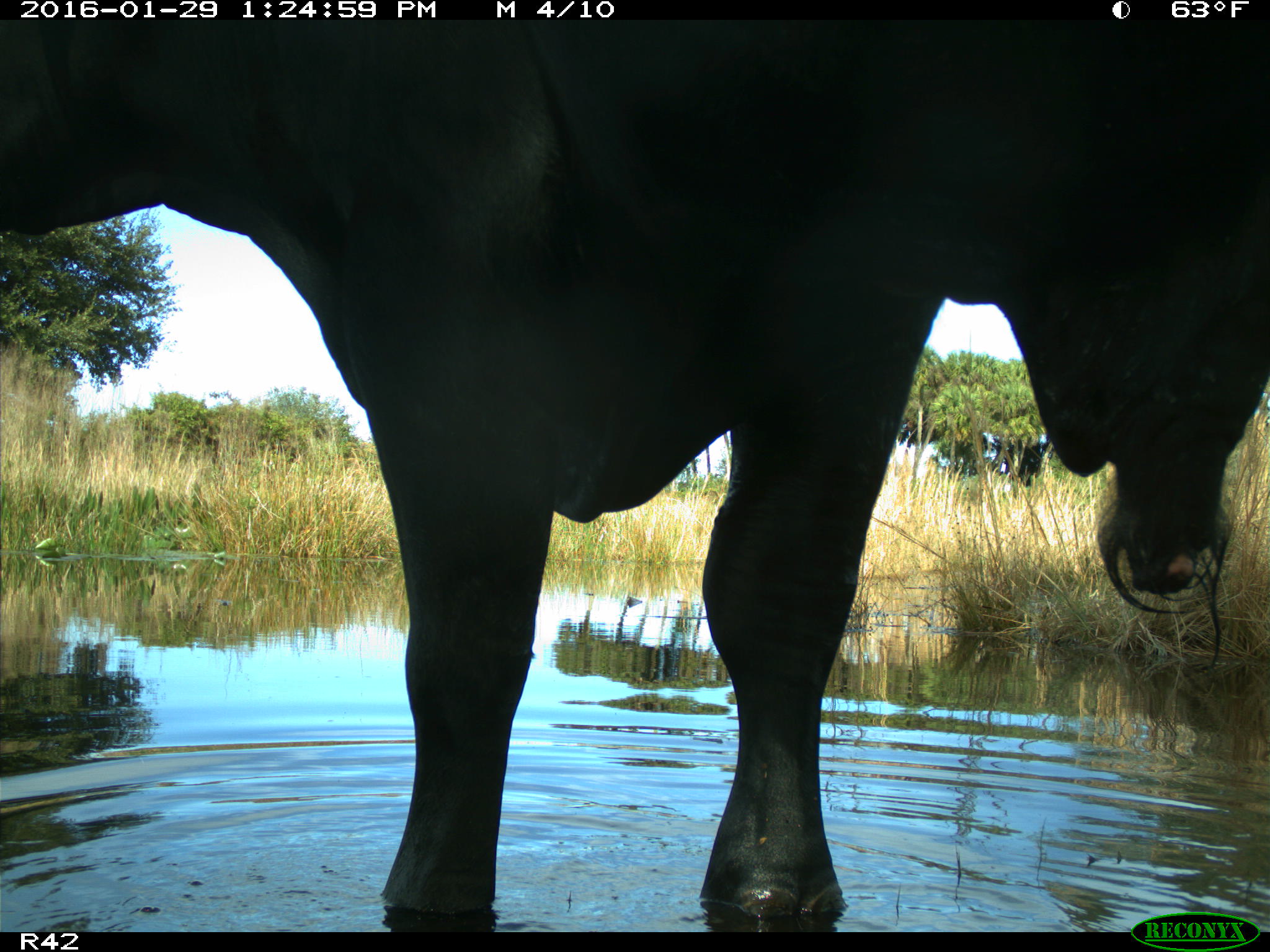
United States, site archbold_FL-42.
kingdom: Animalia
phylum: Chordata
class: Mammalia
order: Artiodactyla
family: Bovidae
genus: Bos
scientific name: Bos taurus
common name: domestic cow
Bos taurus (domestic cow).